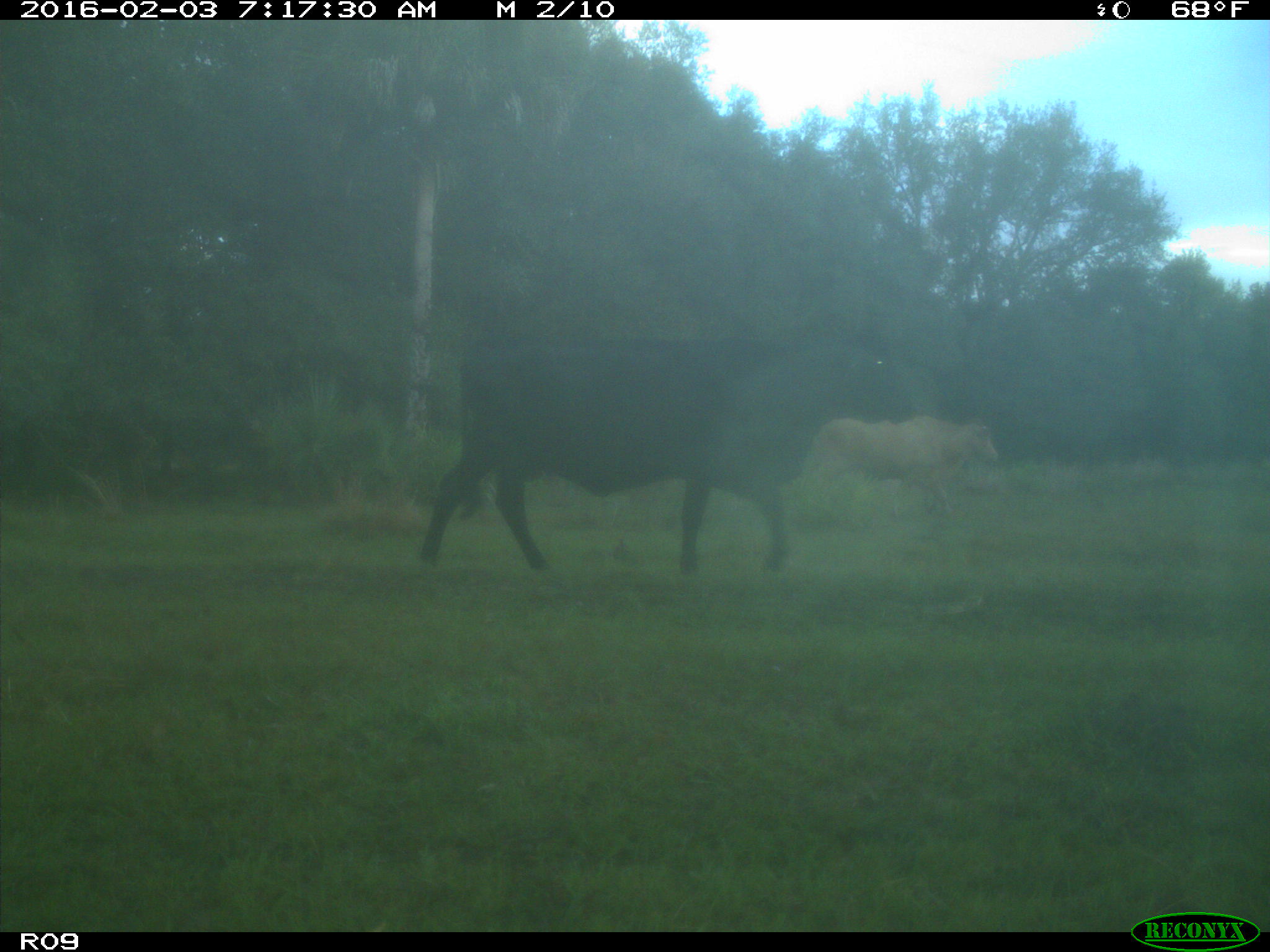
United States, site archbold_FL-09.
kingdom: Animalia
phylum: Chordata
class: Mammalia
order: Artiodactyla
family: Bovidae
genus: Bos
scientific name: Bos taurus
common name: domestic cow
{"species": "Bos taurus (domestic cow)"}